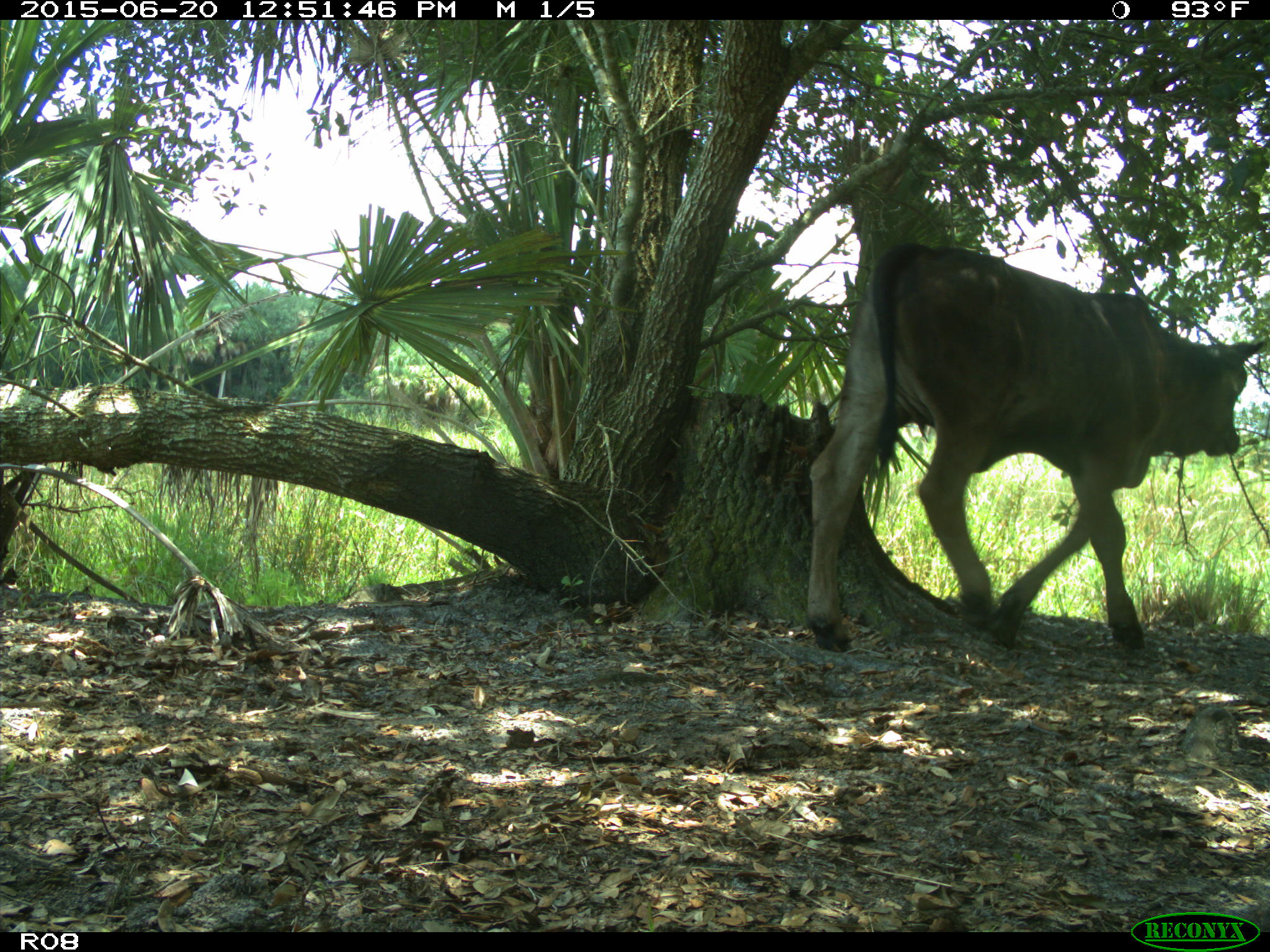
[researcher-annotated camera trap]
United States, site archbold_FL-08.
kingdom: Animalia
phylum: Chordata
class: Mammalia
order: Artiodactyla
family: Bovidae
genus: Bos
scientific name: Bos taurus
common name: domestic cow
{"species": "Bos taurus (domestic cow)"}